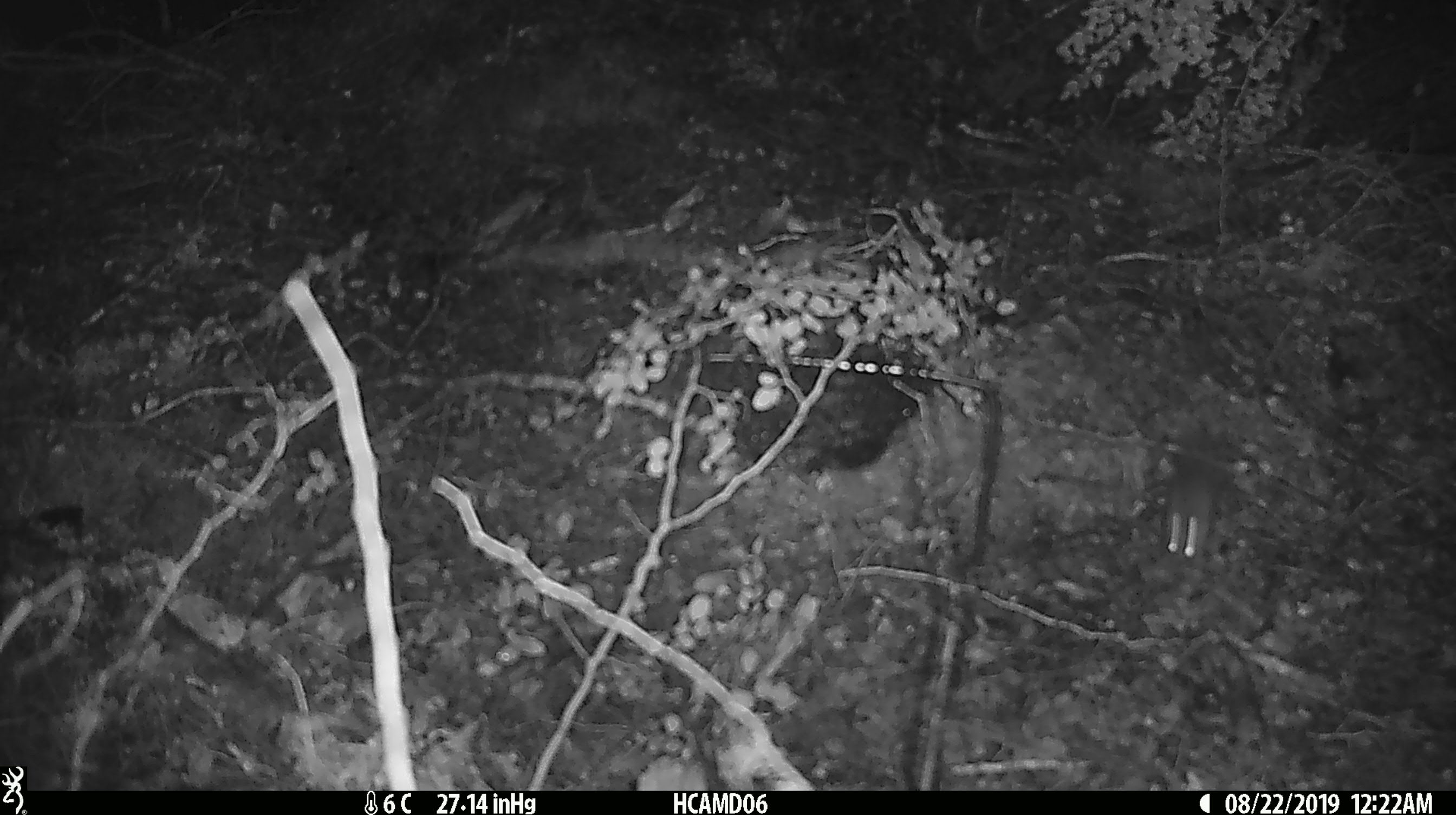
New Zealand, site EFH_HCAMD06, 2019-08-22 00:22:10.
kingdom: Animalia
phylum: Chordata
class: Mammalia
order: Rodentia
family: Muridae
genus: Mus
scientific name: Mus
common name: mouse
Mouse (Mus).